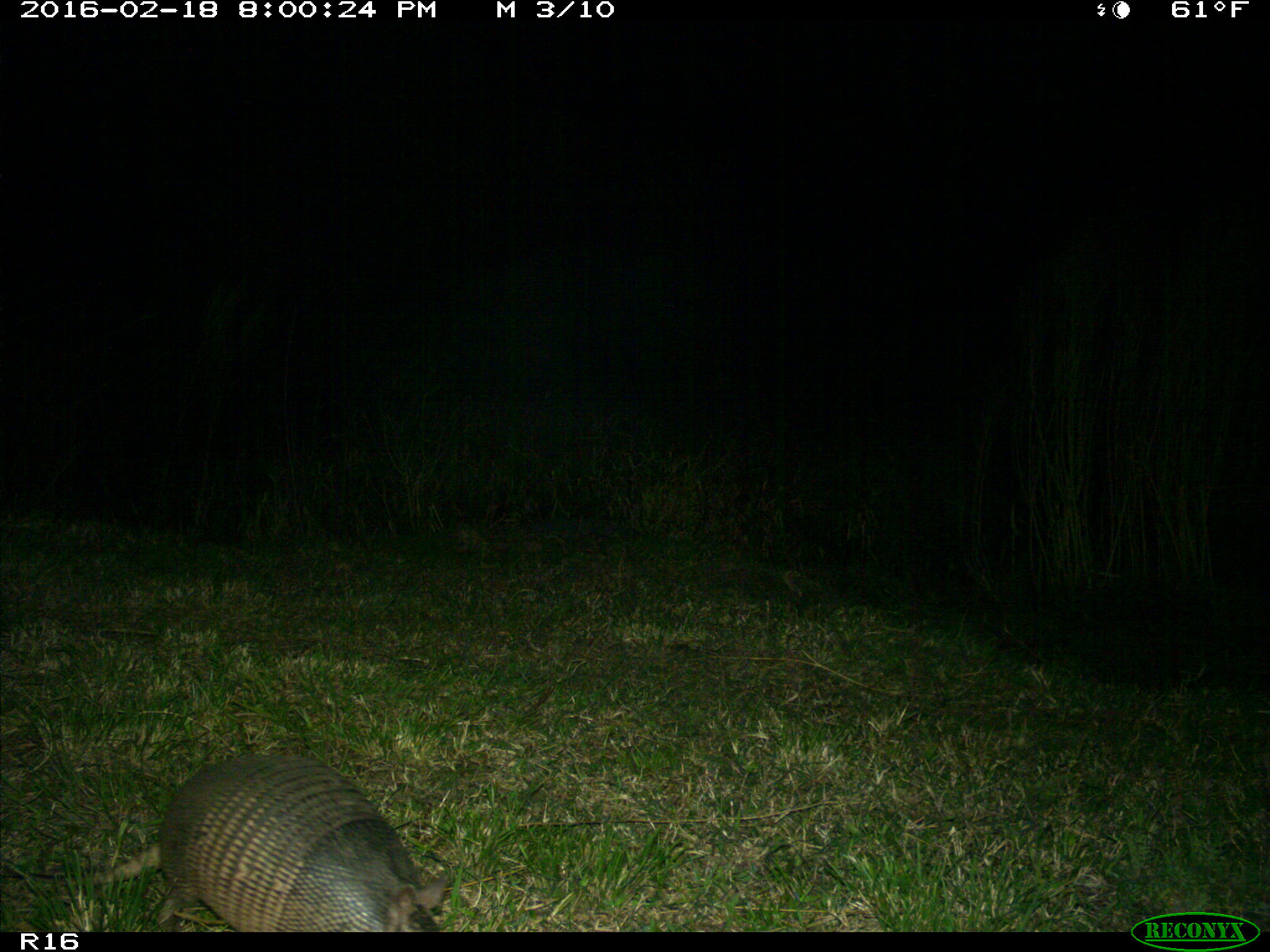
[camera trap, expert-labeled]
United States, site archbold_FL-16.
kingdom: Animalia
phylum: Chordata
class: Mammalia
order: Cingulata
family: Dasypodidae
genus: Dasypus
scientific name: Dasypus novemcinctus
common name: nine-banded armadillo